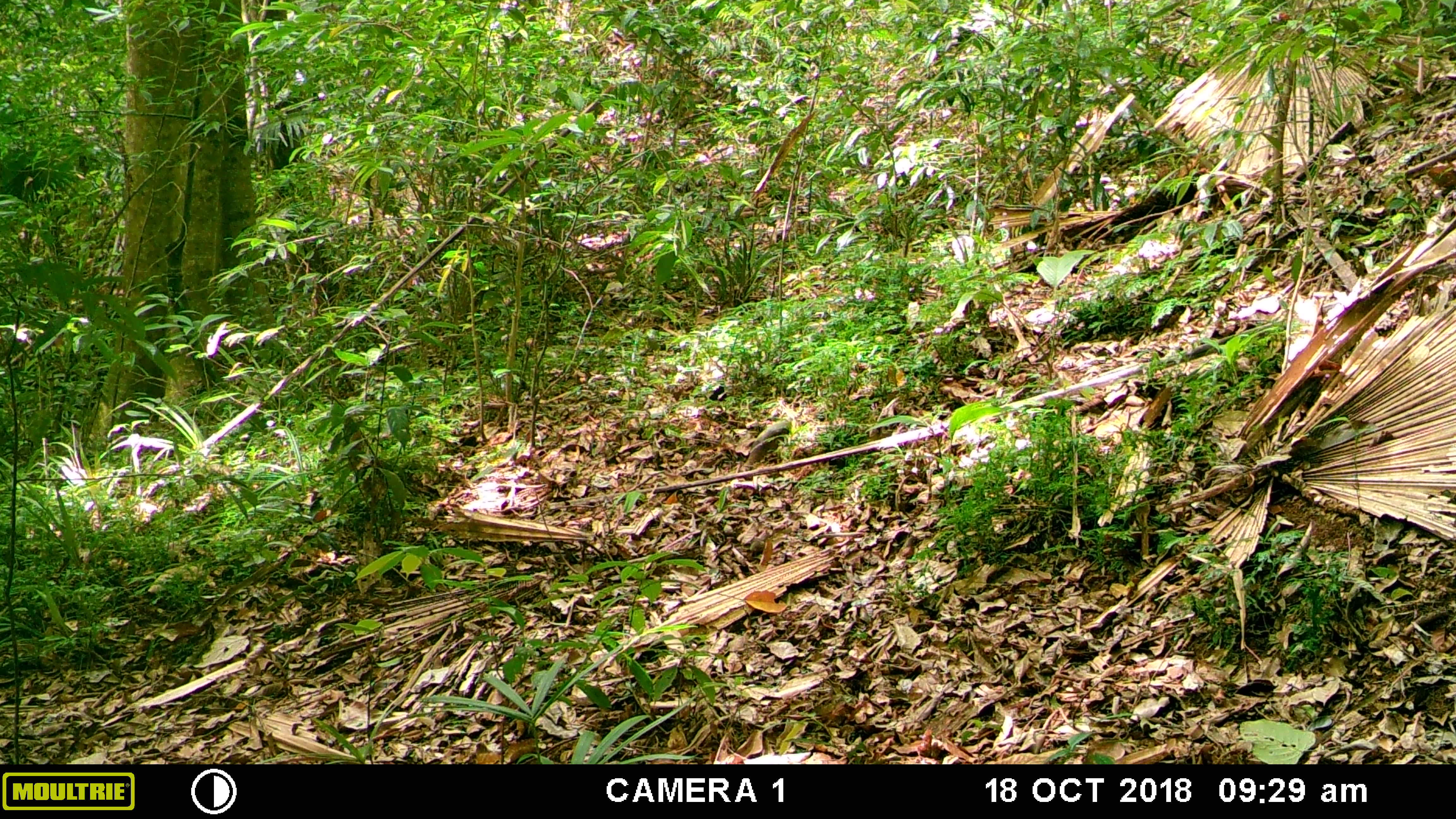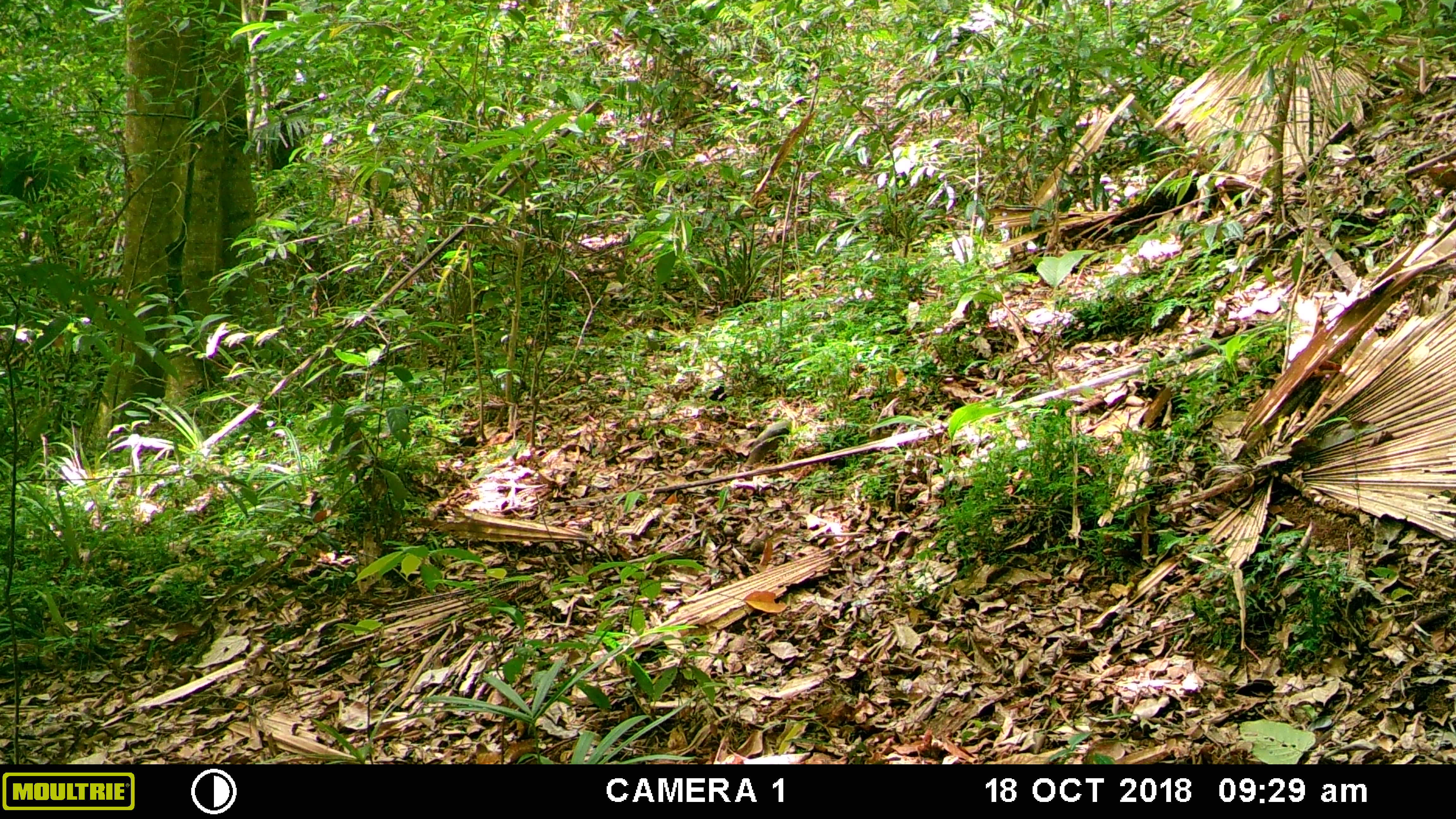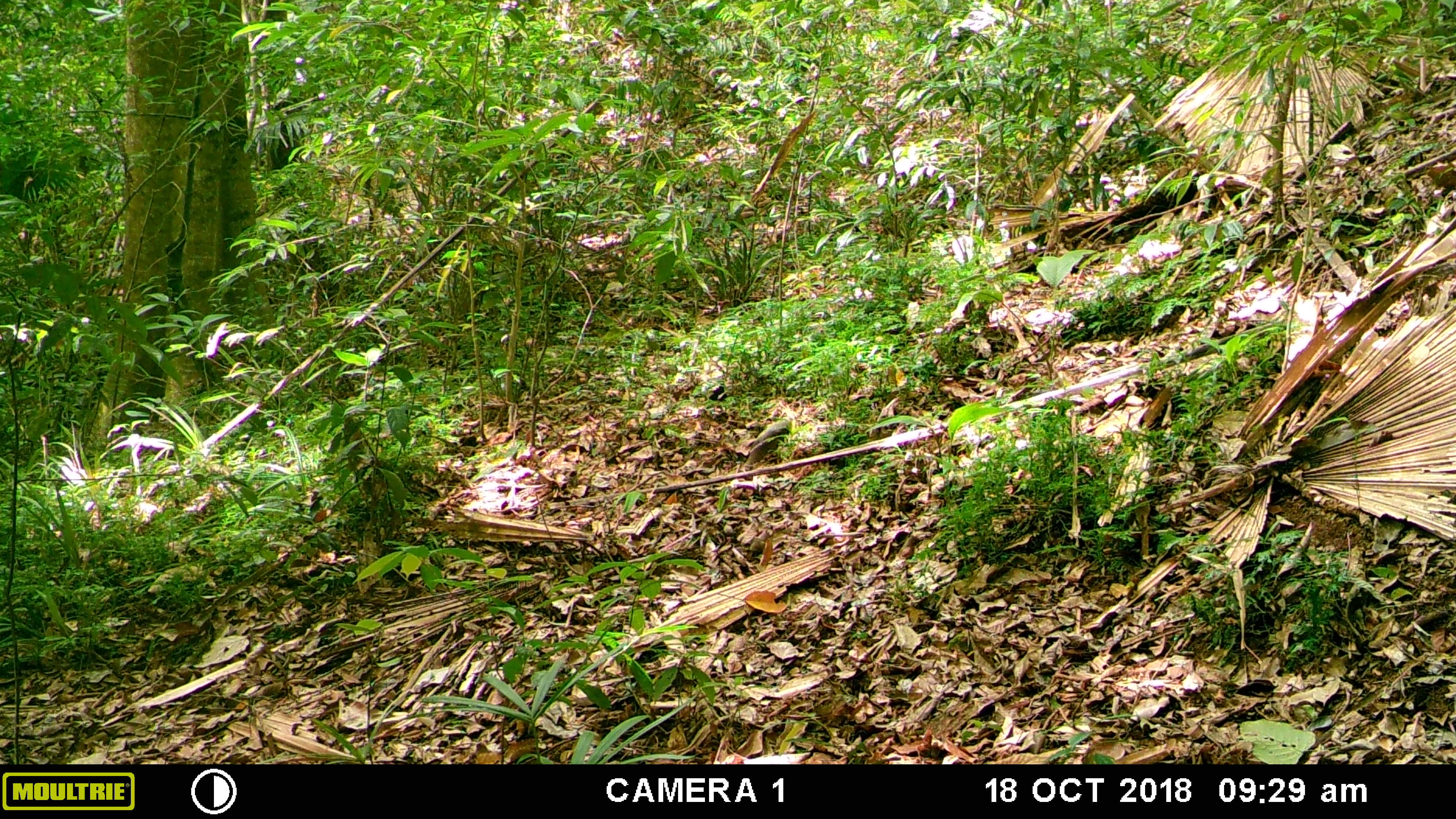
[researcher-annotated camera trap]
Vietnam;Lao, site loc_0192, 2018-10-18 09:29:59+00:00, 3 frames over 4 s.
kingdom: Animalia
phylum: Chordata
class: Mammalia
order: Carnivora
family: Herpestidae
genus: Urva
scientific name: Urva urva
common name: crab-eating mongoose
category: crab eating mongoose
Crab eating mongoose (crab-eating mongoose) (Urva urva). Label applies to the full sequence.